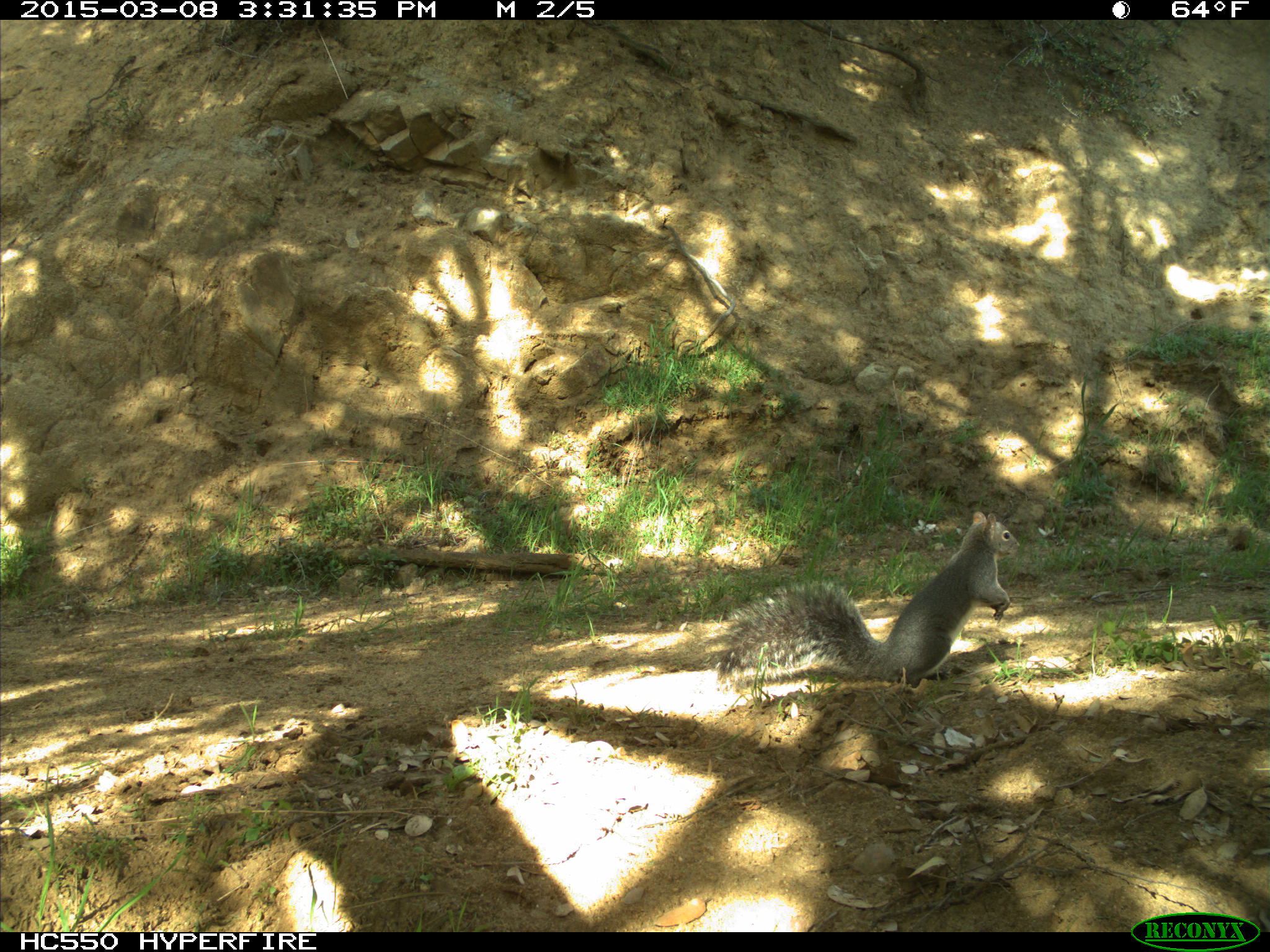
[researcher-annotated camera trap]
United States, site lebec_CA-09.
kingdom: Animalia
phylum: Chordata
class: Mammalia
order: Rodentia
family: Sciuridae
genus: Sciurus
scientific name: Sciurus carolinensis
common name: eastern gray squirrel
Sciurus carolinensis (eastern gray squirrel).